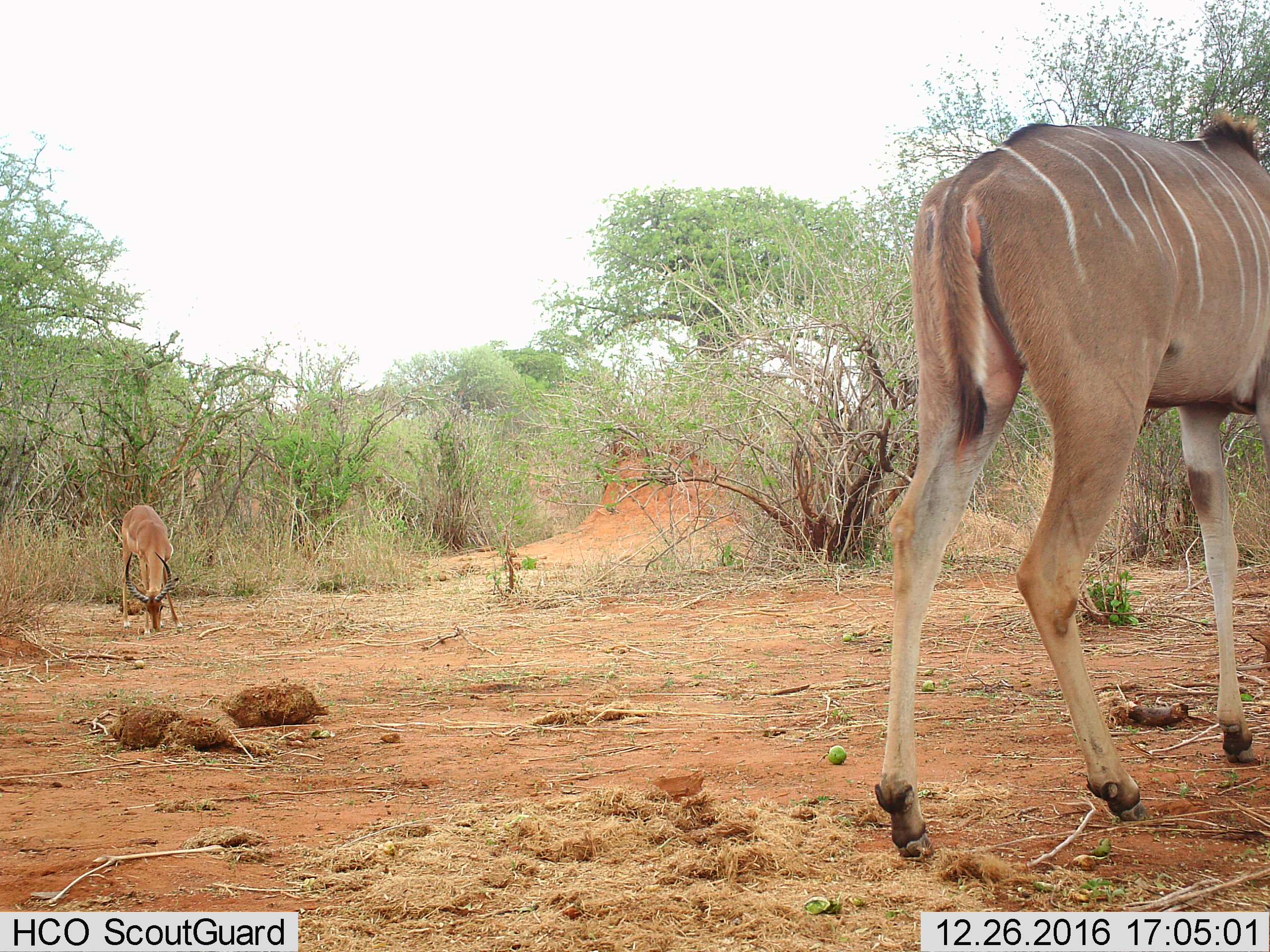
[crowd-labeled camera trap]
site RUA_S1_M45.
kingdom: Animalia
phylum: Chordata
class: Mammalia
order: Artiodactyla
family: Bovidae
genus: Aepyceros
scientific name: Aepyceros melampus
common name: impala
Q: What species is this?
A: Impala (Aepyceros melampus).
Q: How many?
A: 1.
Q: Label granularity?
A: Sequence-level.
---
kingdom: Animalia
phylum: Chordata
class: Mammalia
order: Artiodactyla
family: Bovidae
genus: Tragelaphus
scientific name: Tragelaphus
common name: kudu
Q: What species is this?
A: Kudu (Tragelaphus).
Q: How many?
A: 1.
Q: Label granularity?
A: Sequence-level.